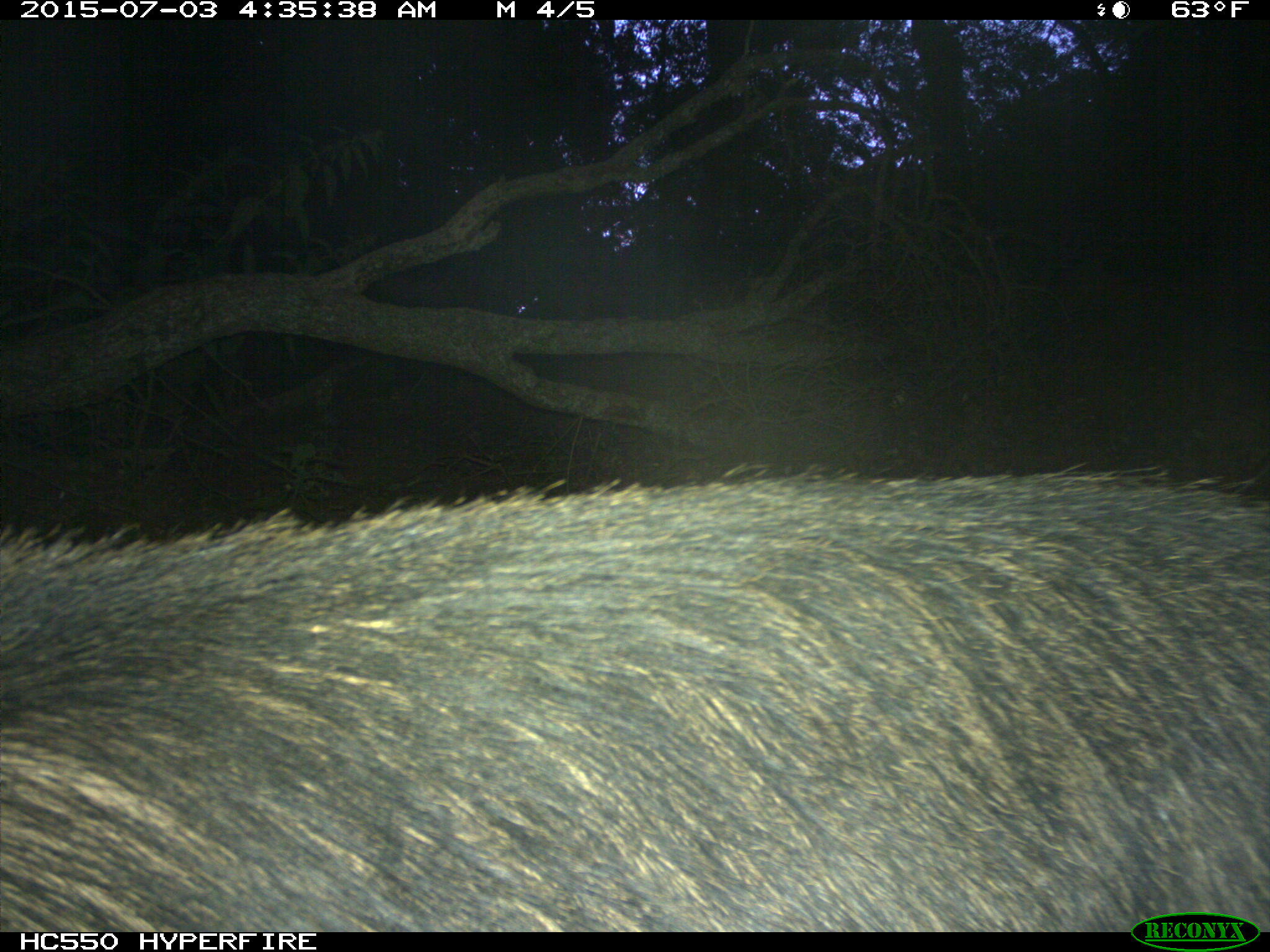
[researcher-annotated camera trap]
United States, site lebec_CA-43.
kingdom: Animalia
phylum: Chordata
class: Mammalia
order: Artiodactyla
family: Suidae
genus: Sus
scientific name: Sus scrofa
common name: wild boar